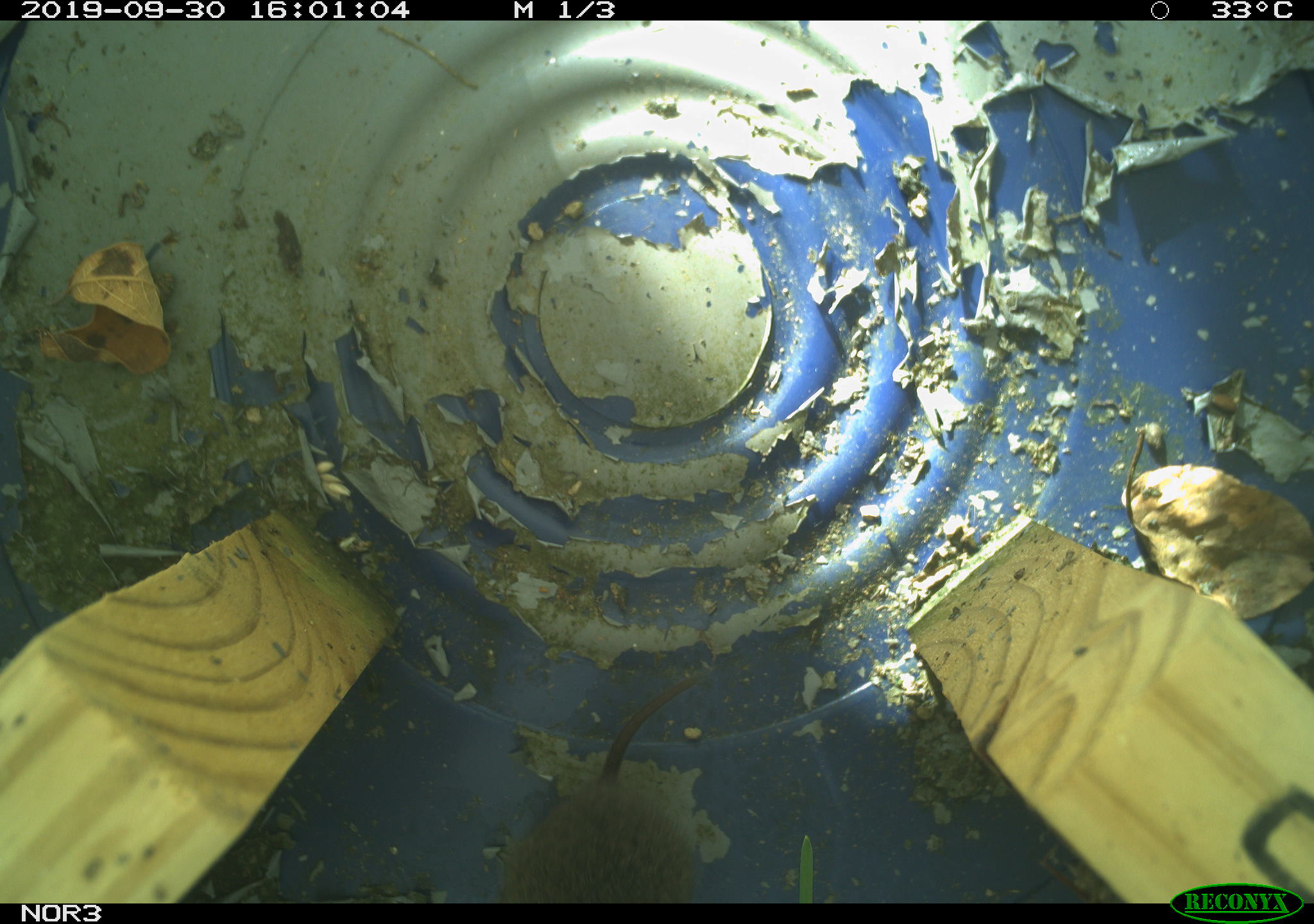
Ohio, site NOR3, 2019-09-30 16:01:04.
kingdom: Animalia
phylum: Chordata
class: Mammalia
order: Rodentia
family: Cricetidae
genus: Microtus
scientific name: Microtus pennsylvanicus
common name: meadow vole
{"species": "meadow vole (Microtus pennsylvanicus)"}